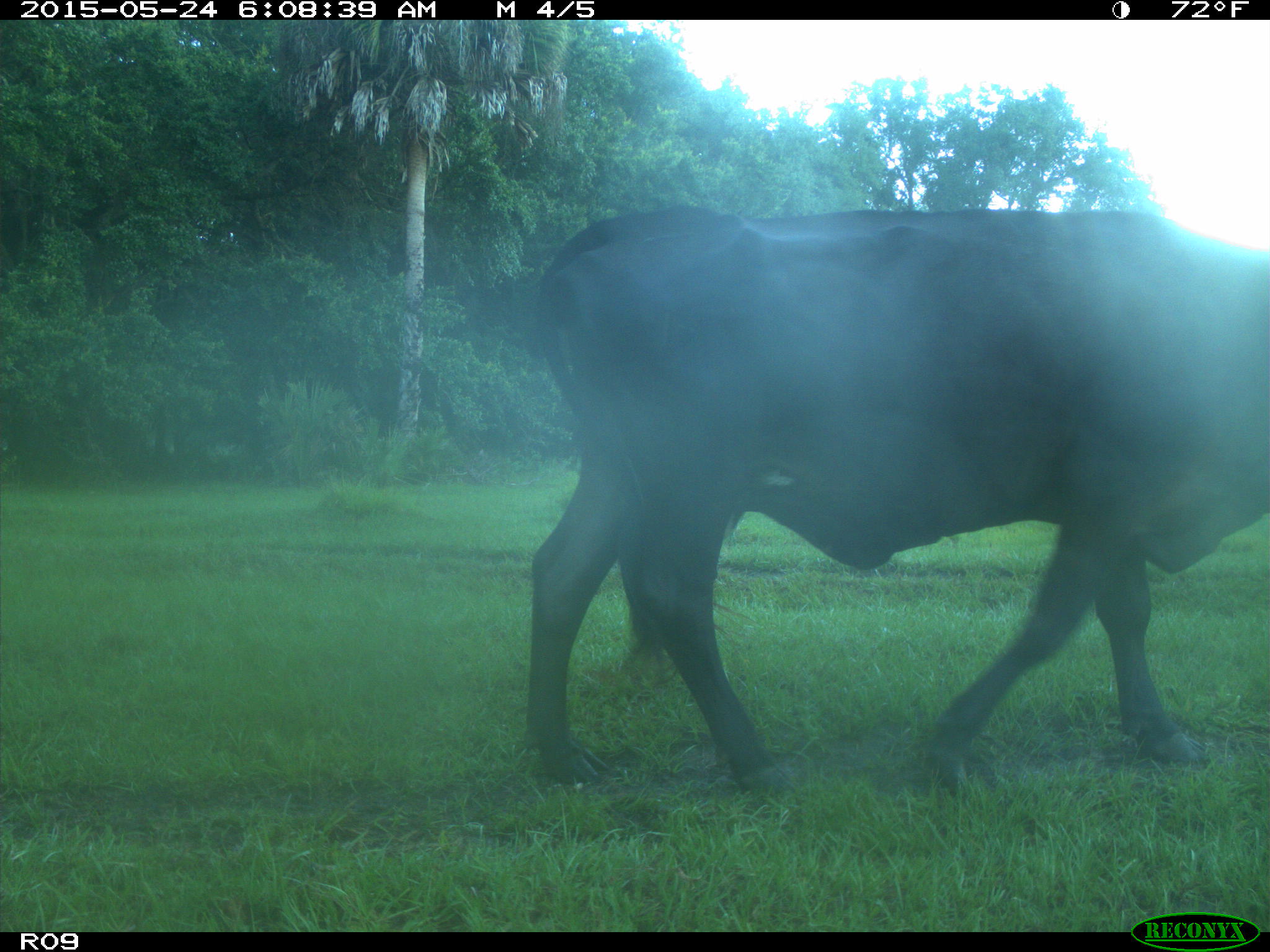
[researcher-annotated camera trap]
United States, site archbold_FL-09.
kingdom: Animalia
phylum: Chordata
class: Mammalia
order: Artiodactyla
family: Bovidae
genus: Bos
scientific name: Bos taurus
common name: domestic cow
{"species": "Bos taurus (domestic cow)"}